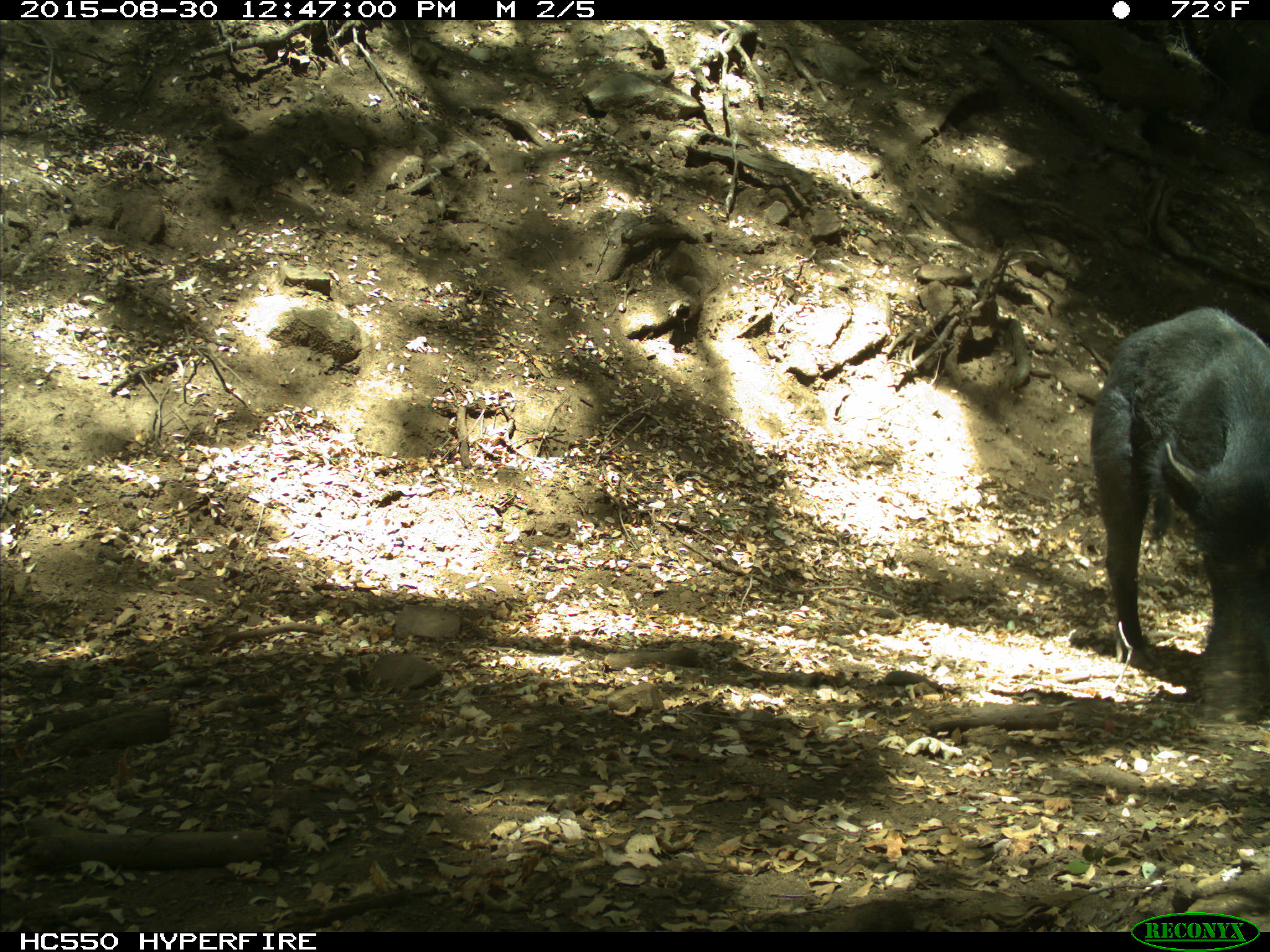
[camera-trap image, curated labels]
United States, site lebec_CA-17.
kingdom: Animalia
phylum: Chordata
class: Mammalia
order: Artiodactyla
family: Suidae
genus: Sus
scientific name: Sus scrofa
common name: wild boar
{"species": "Sus scrofa (wild boar)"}